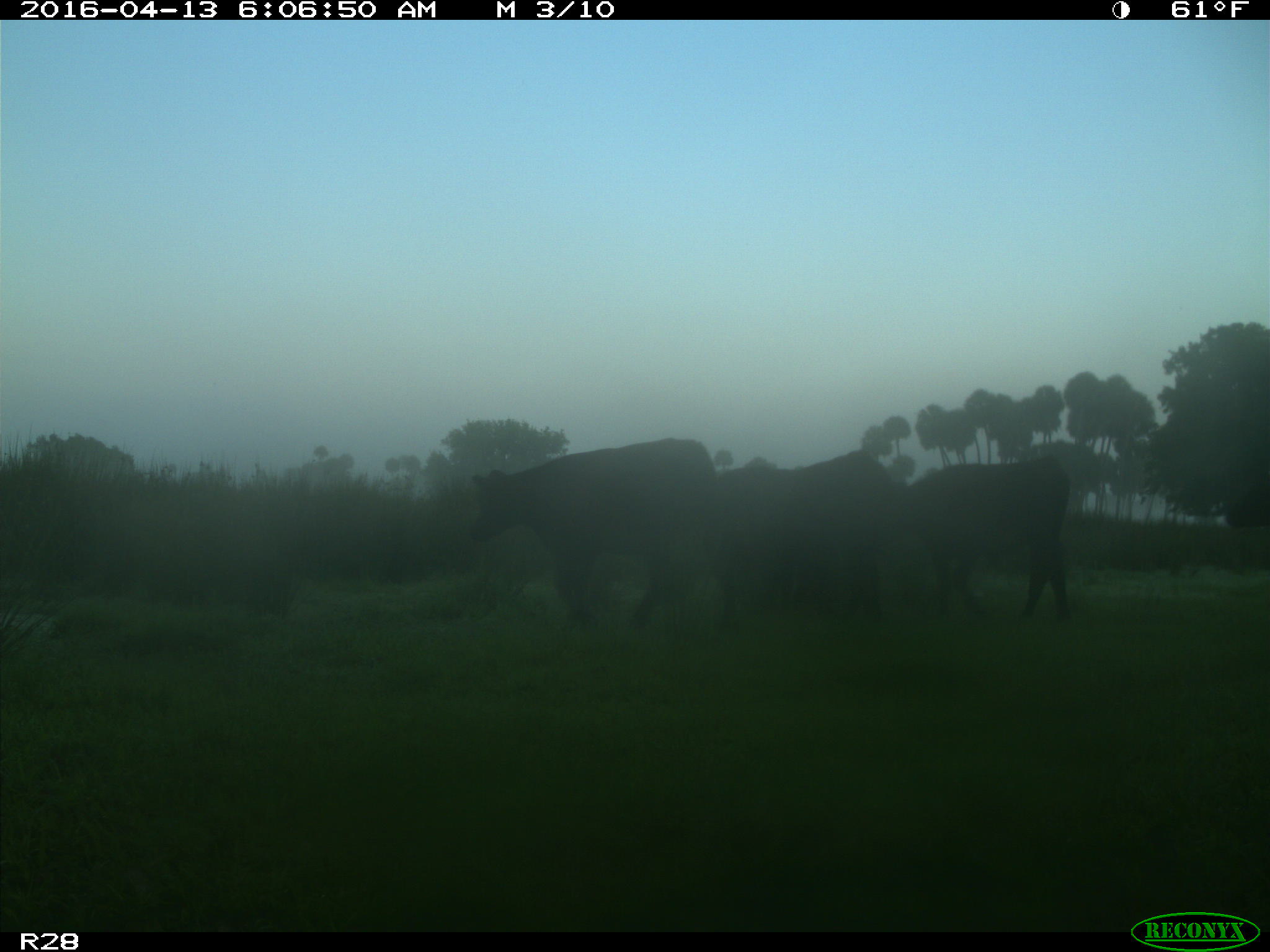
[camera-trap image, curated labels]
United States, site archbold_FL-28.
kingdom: Animalia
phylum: Chordata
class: Mammalia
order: Artiodactyla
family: Bovidae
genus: Bos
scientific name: Bos taurus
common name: domestic cow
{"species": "Bos taurus (domestic cow)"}